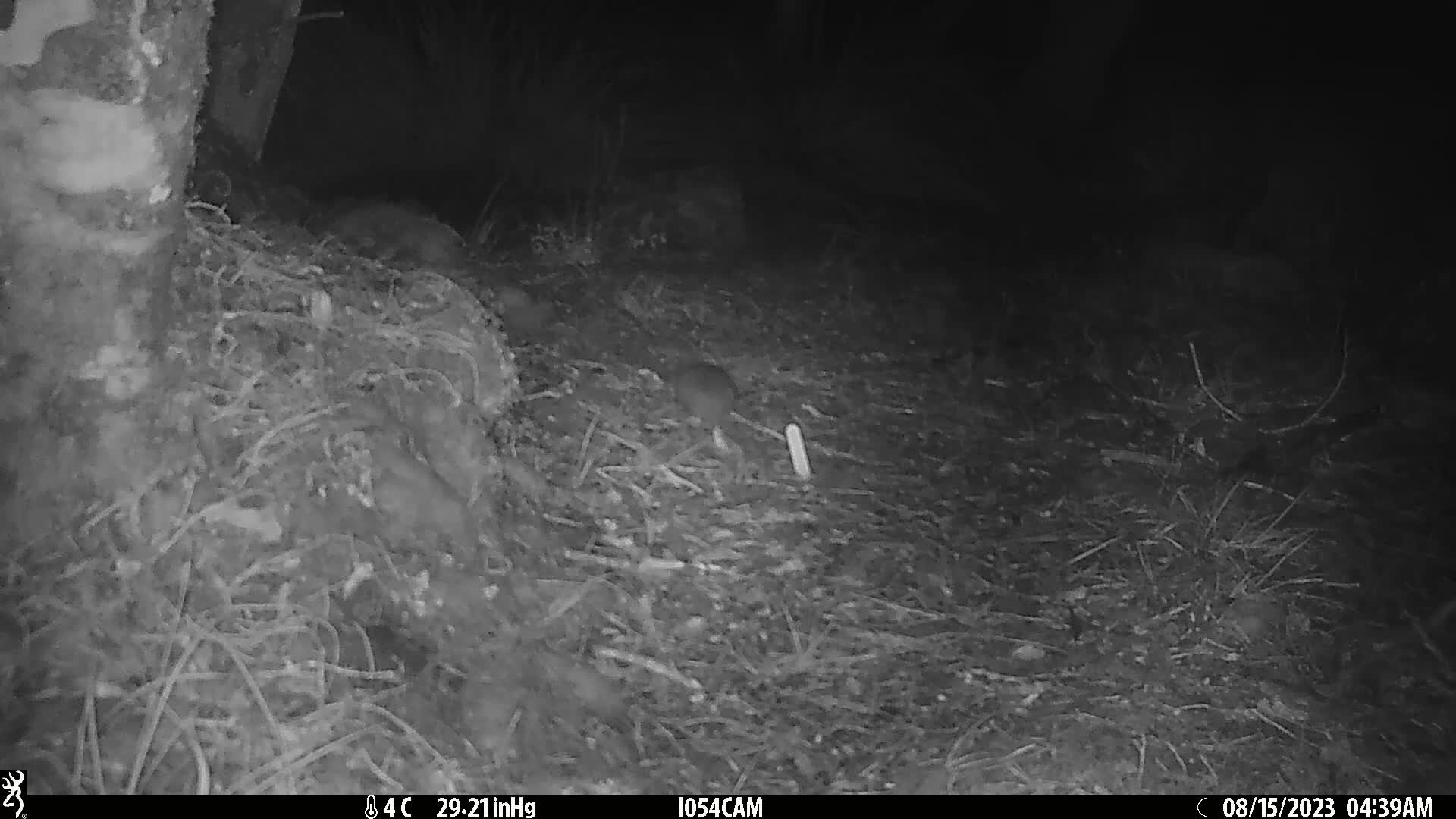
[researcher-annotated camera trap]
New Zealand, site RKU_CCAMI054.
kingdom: Animalia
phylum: Chordata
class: Mammalia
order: Rodentia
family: Muridae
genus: Rattus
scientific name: Rattus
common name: rat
Rat (Rattus).